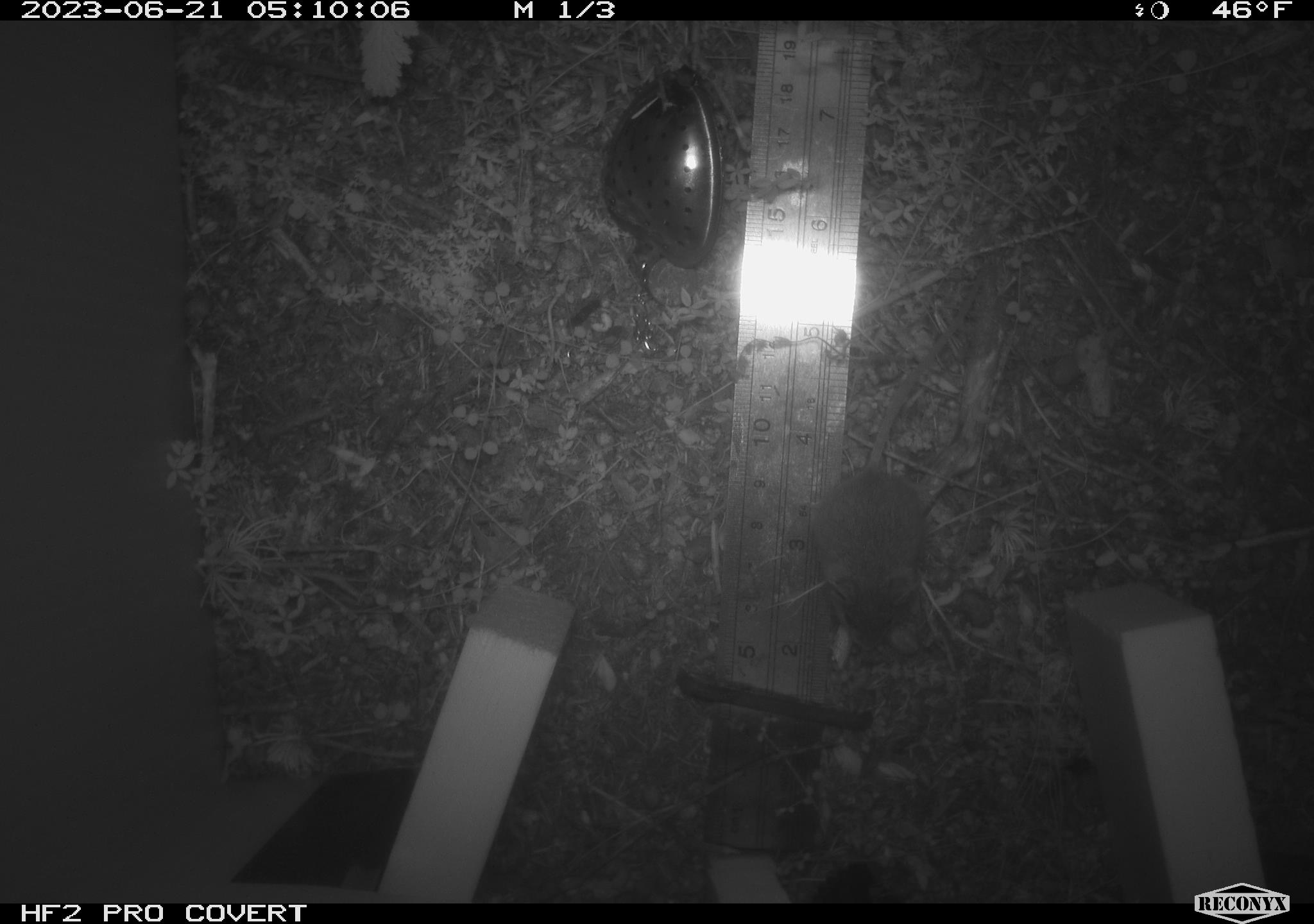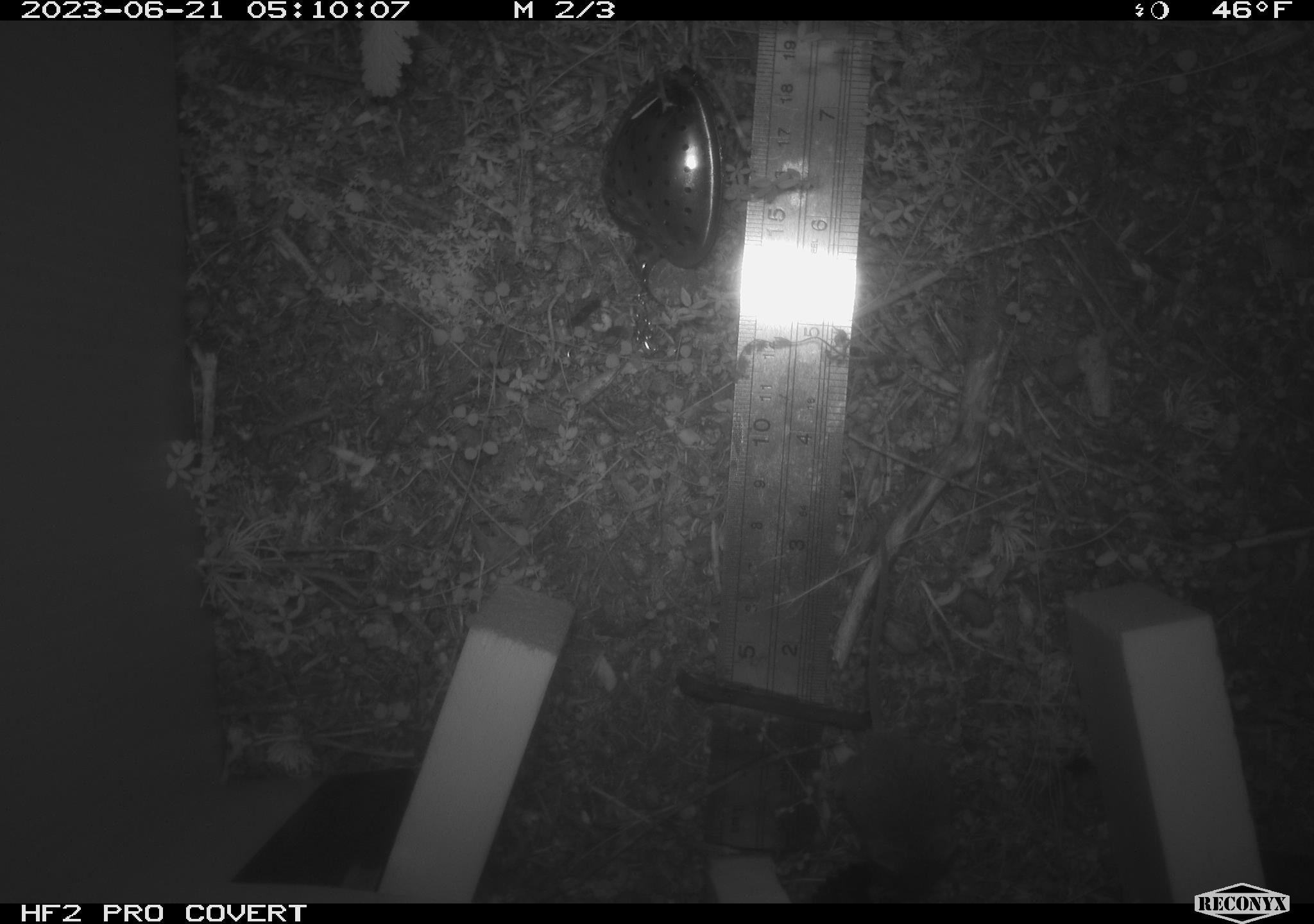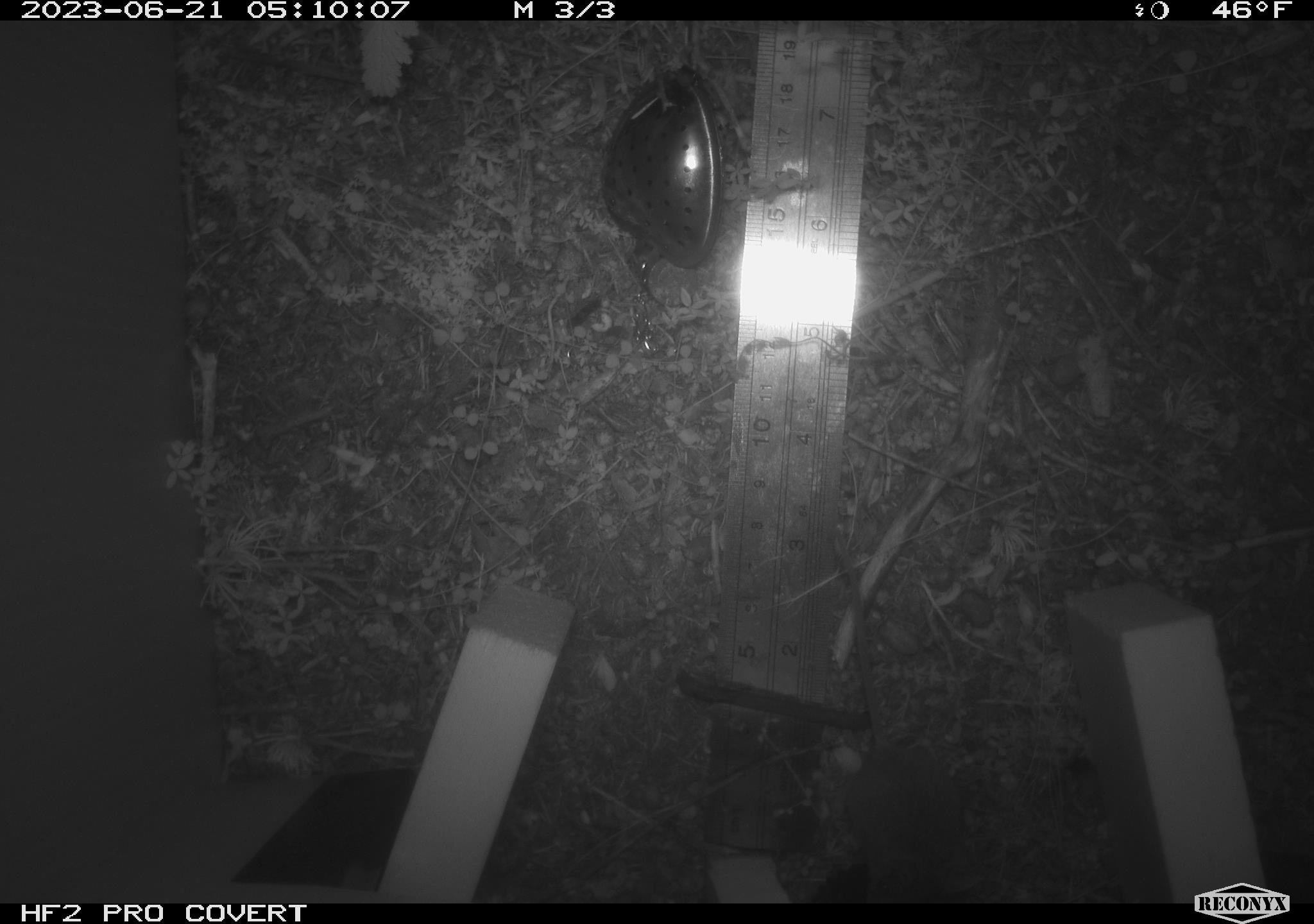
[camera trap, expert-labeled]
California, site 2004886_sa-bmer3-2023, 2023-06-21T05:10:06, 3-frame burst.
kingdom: Animalia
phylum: Chordata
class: Mammalia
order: Rodentia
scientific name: Rodentia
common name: mouse species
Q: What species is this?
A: Mouse species (Rodentia).